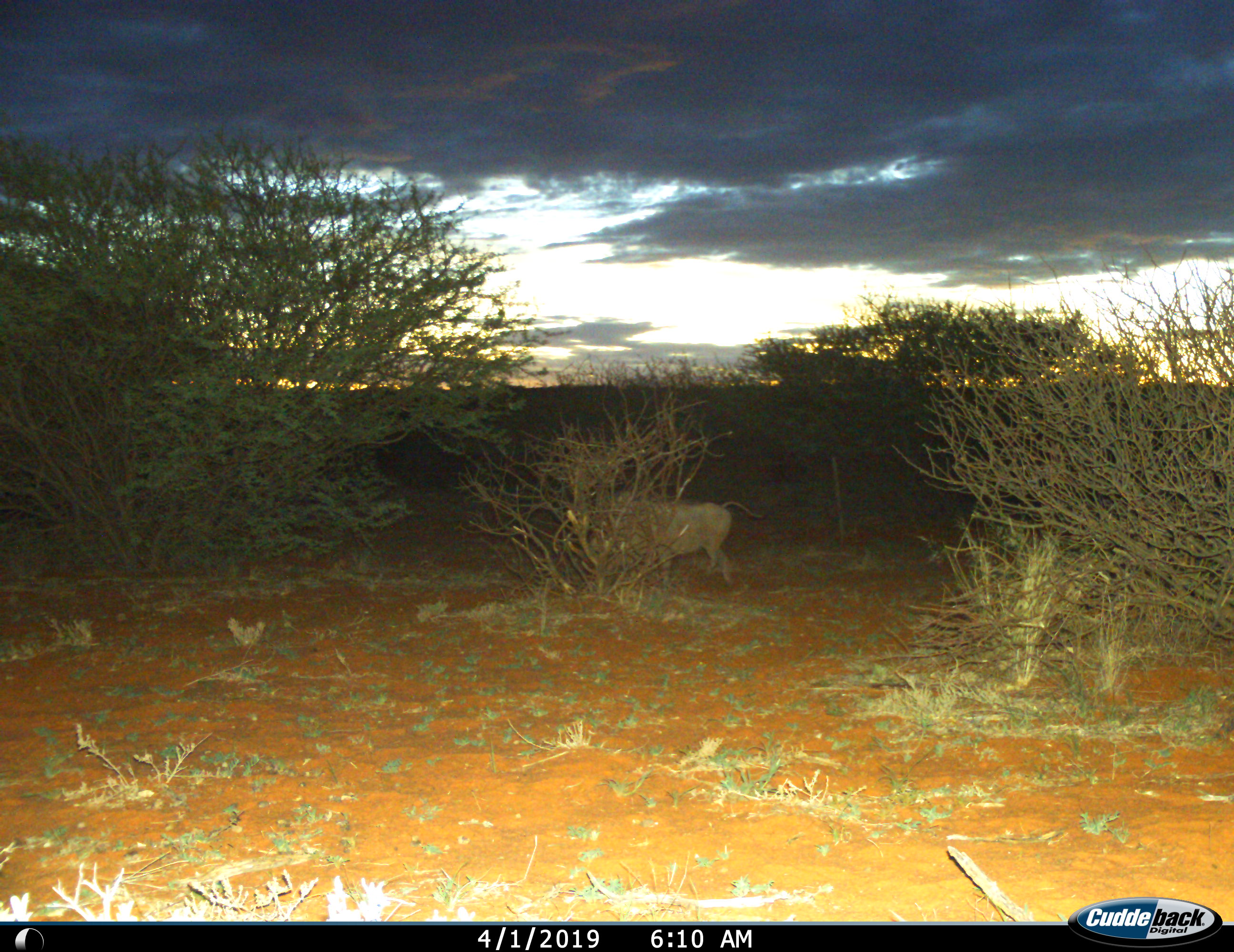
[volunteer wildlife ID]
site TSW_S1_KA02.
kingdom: Animalia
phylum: Chordata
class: Mammalia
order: Artiodactyla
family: Suidae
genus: Phacochoerus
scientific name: Phacochoerus africanus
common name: warthog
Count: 1.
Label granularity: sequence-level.